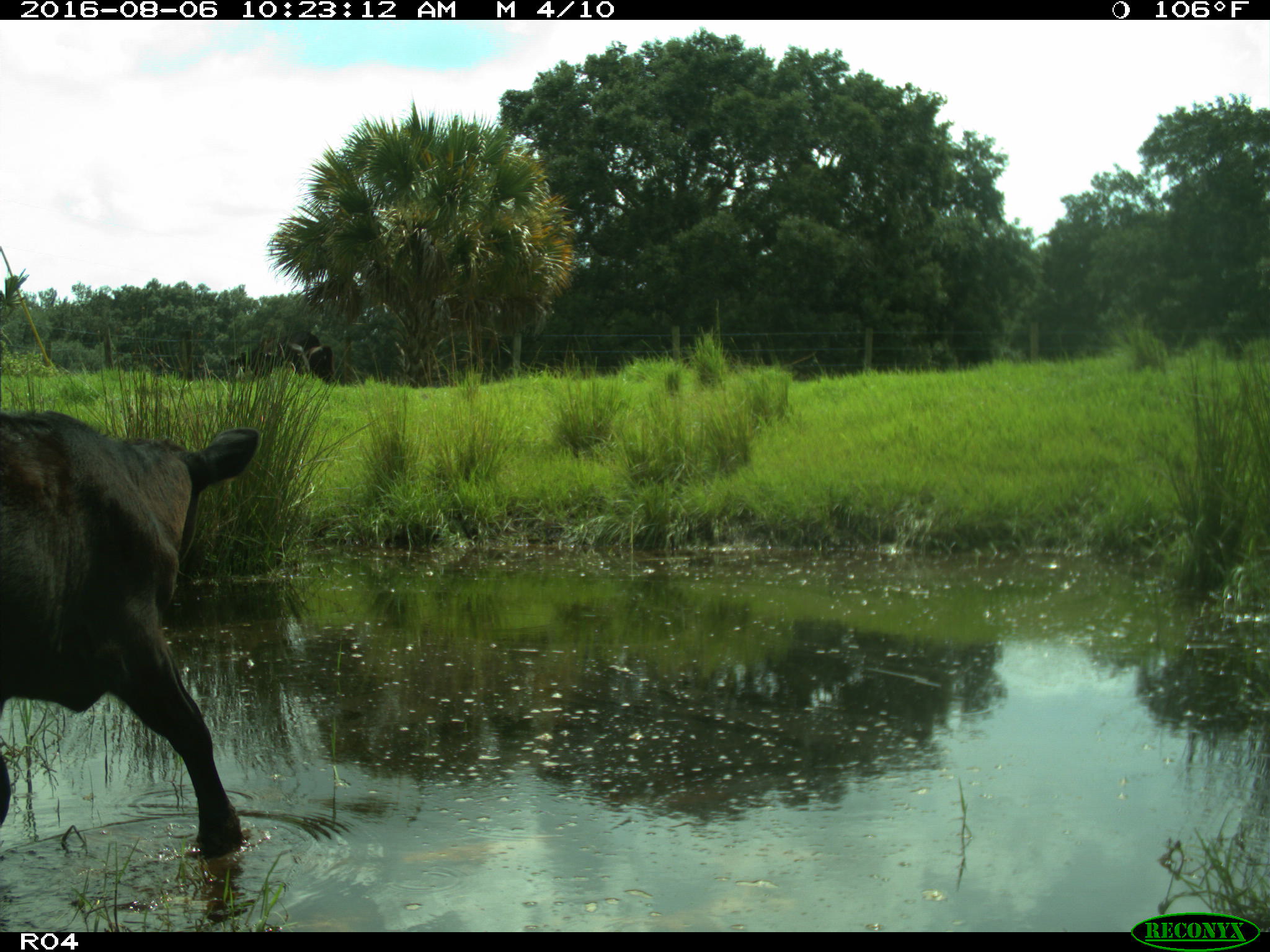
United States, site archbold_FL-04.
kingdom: Animalia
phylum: Chordata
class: Mammalia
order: Artiodactyla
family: Bovidae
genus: Bos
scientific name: Bos taurus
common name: domestic cow